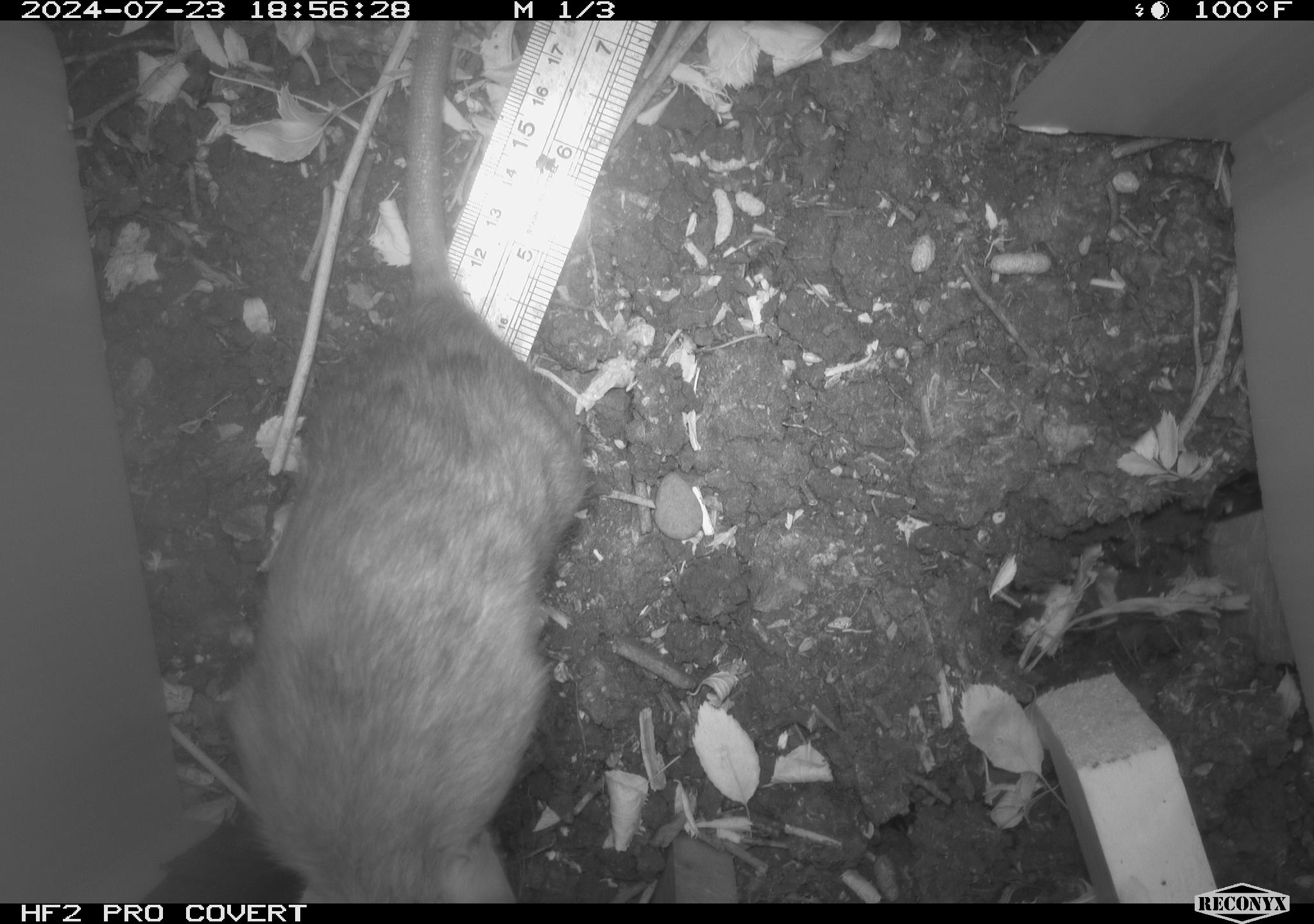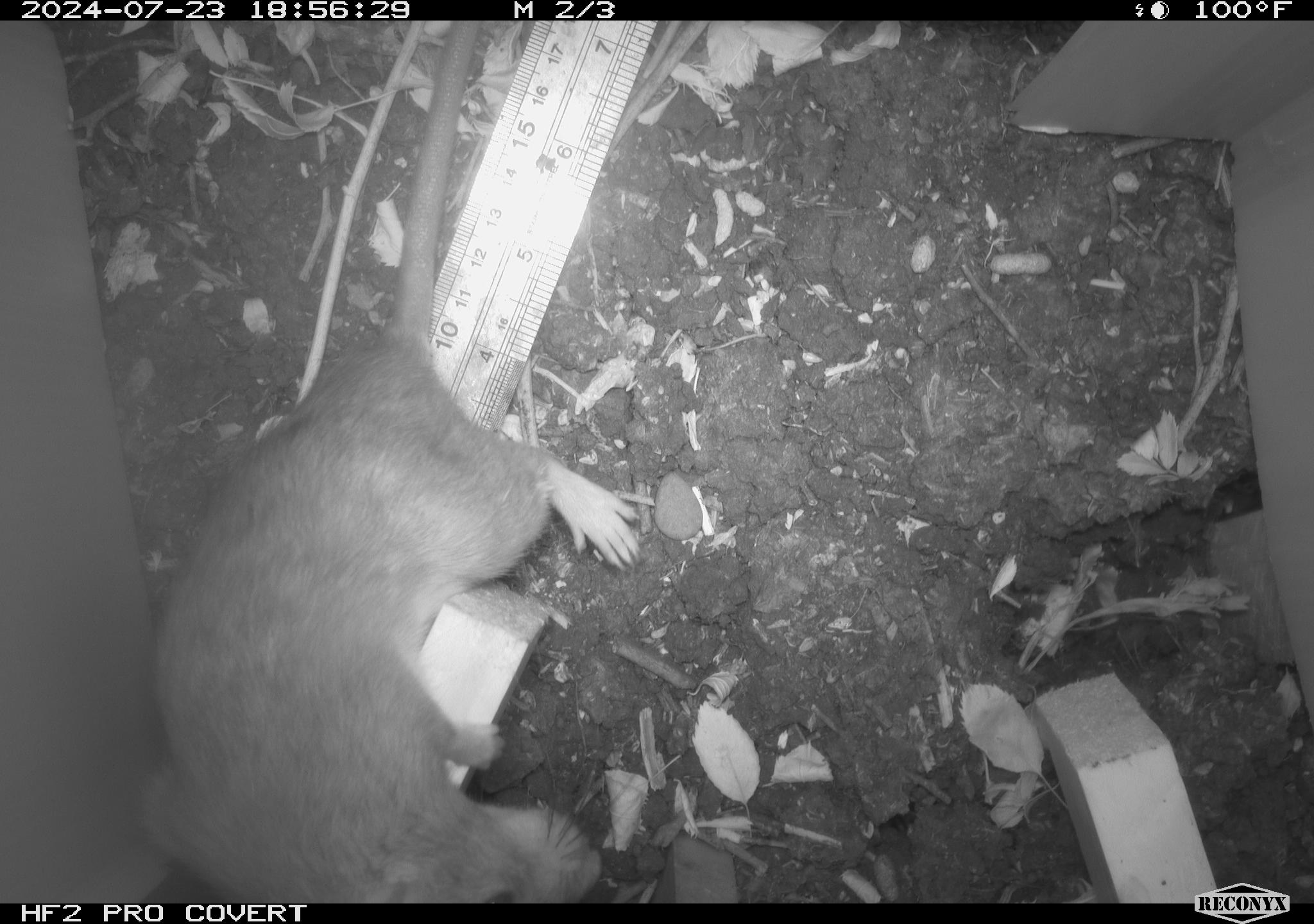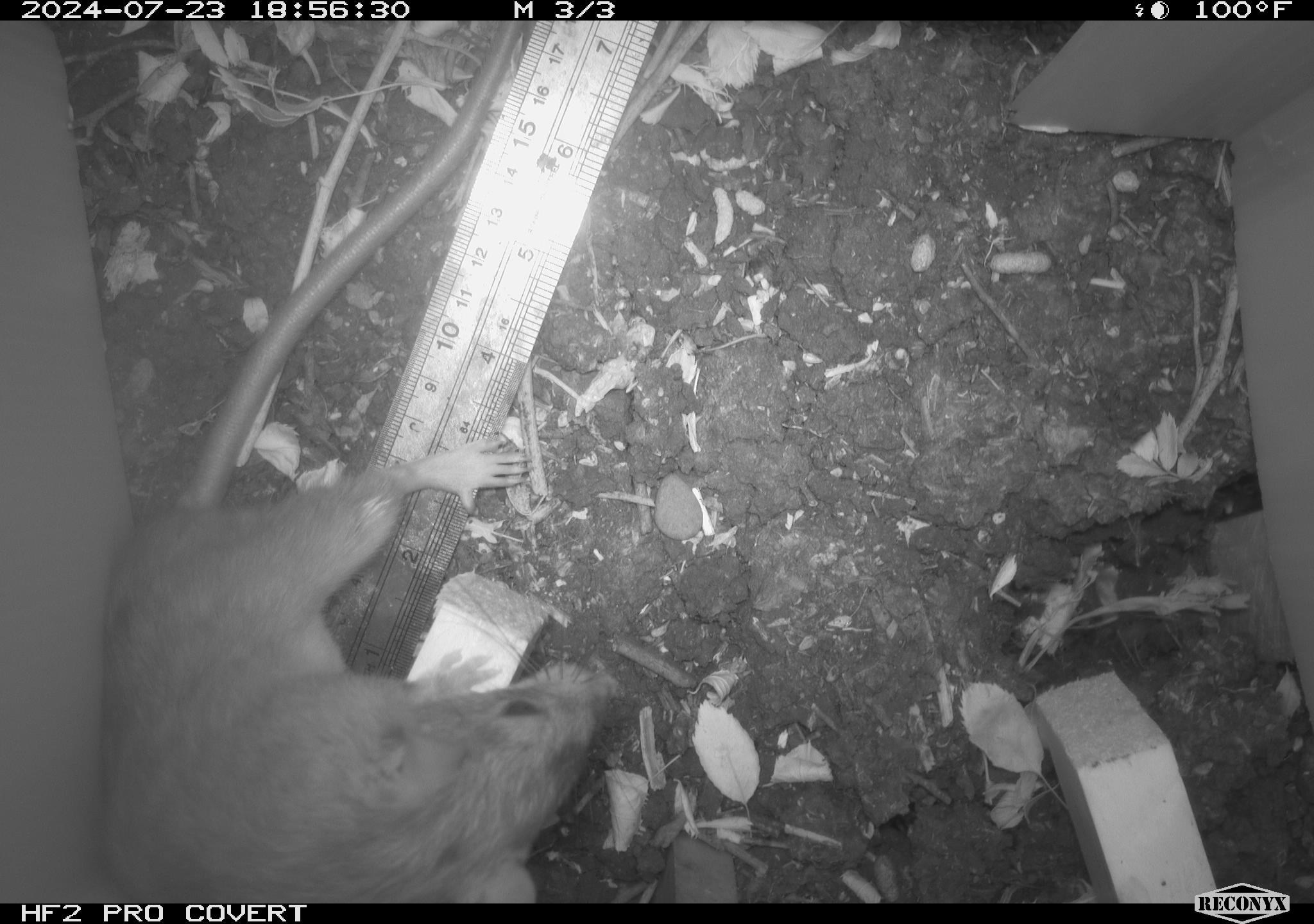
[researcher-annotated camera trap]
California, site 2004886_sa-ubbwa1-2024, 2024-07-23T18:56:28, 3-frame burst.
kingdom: Animalia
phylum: Chordata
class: Mammalia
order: Rodentia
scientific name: Rodentia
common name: woodrat or rat or mouse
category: woodrat or rat or mouse species